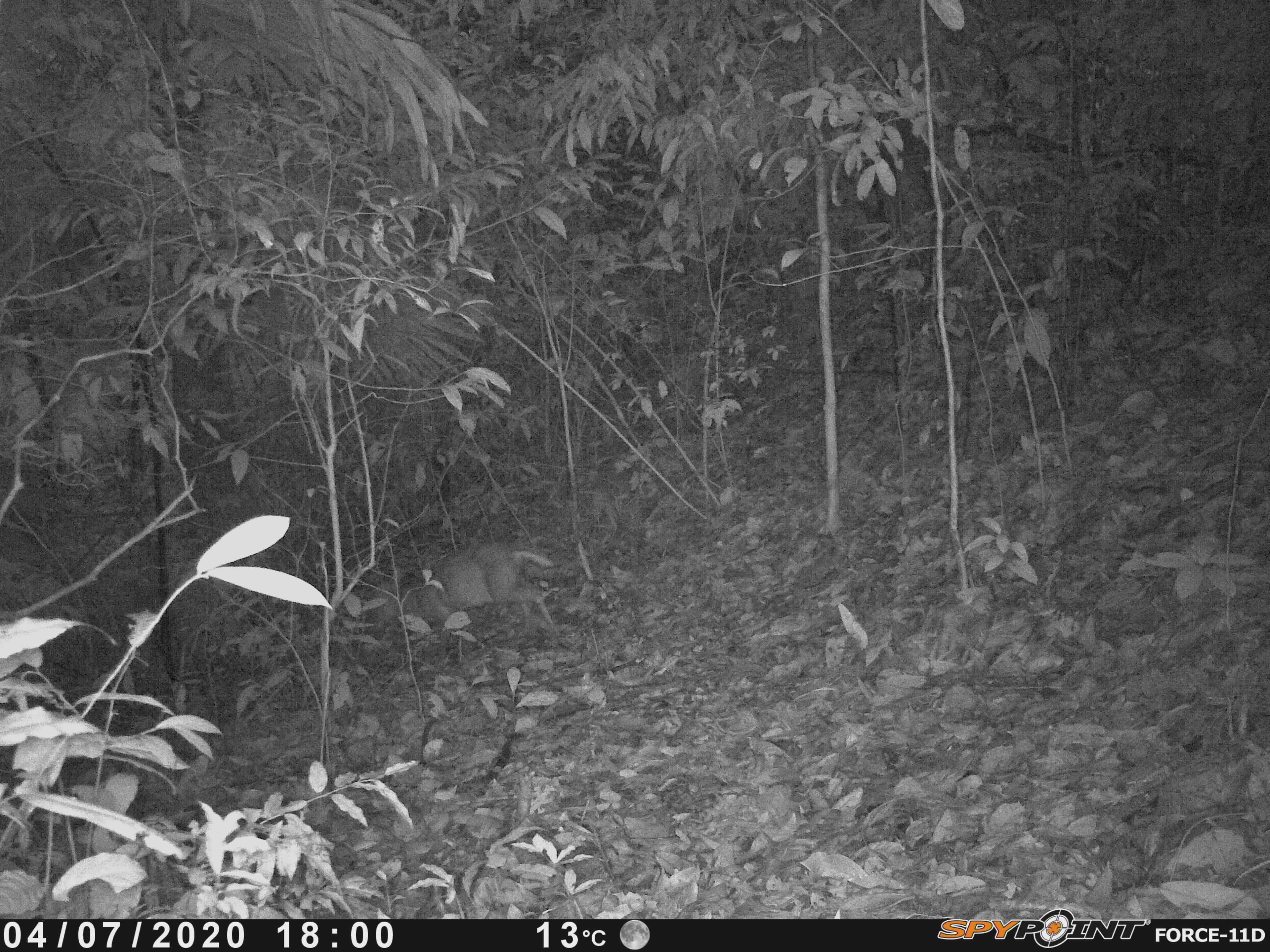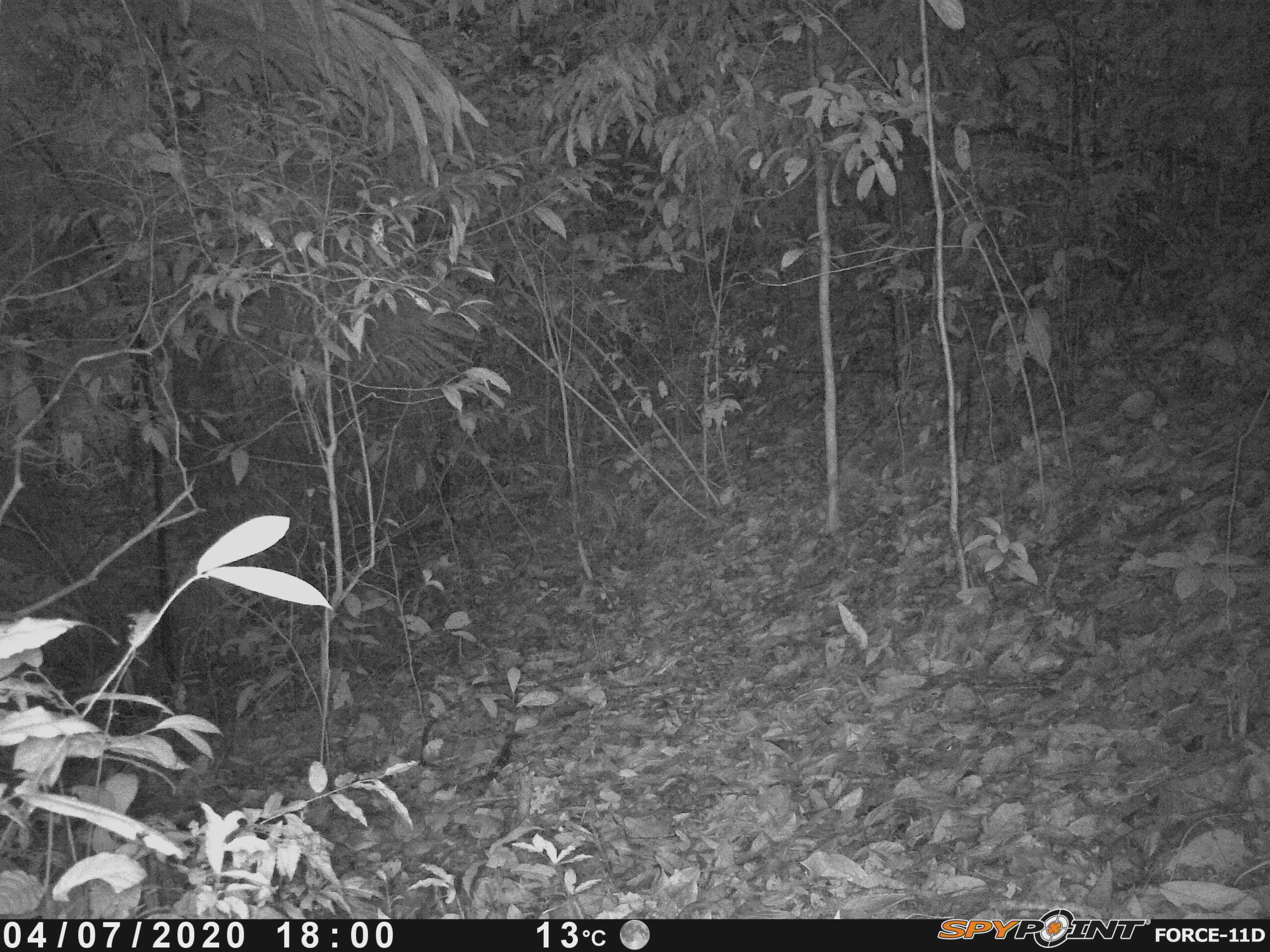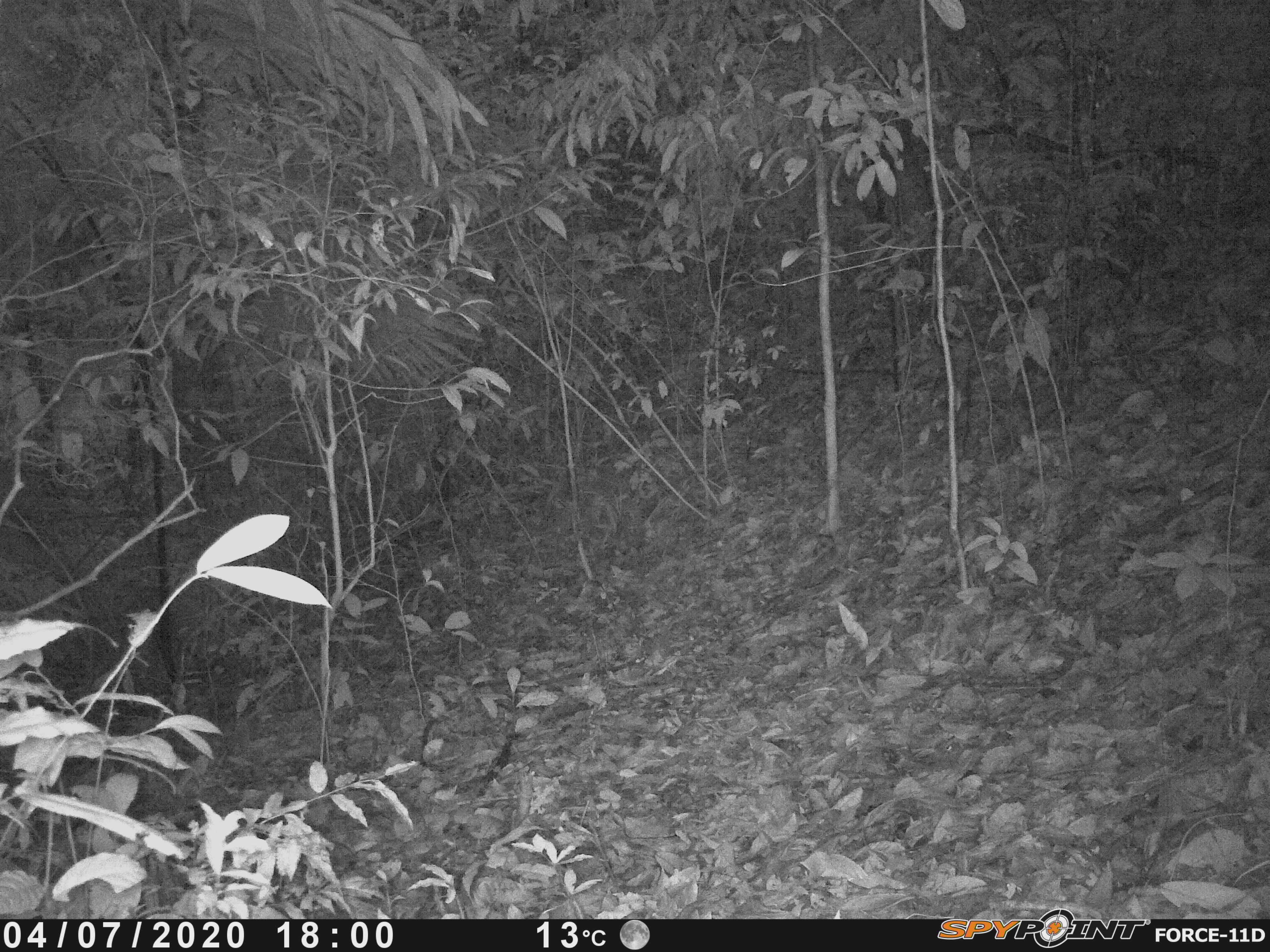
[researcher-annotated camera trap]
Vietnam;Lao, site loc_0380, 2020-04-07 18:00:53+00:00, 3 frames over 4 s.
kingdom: Animalia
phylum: Chordata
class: Mammalia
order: Artiodactyla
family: Cervidae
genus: Muntiacus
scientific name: Muntiacus rooseveltorum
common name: roosevelt's muntjac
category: roosevelts muntjac group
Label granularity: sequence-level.